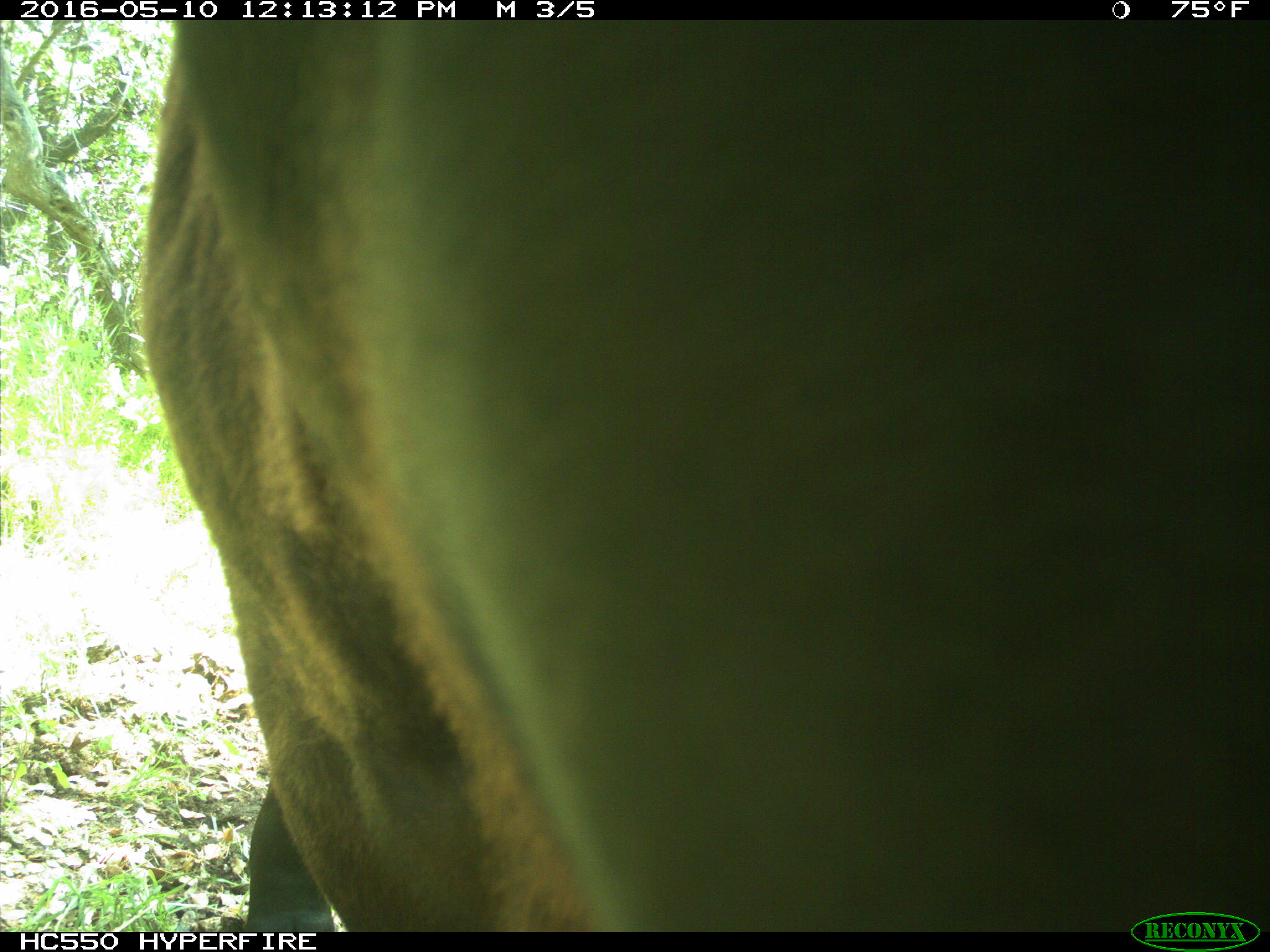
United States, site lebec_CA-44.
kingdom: Animalia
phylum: Chordata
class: Mammalia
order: Artiodactyla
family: Bovidae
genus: Bos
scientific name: Bos taurus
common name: domestic cow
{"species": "Bos taurus (domestic cow)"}